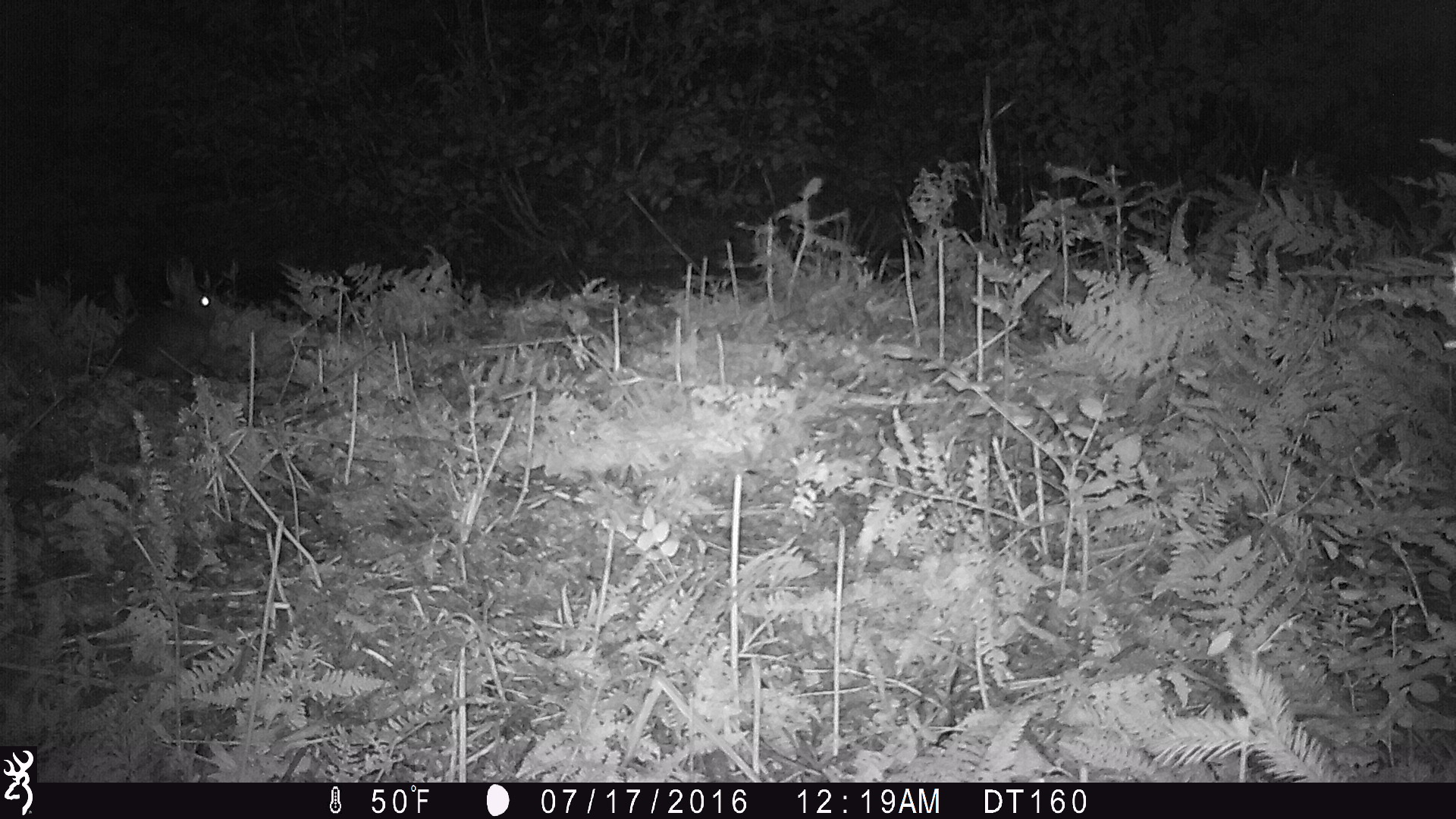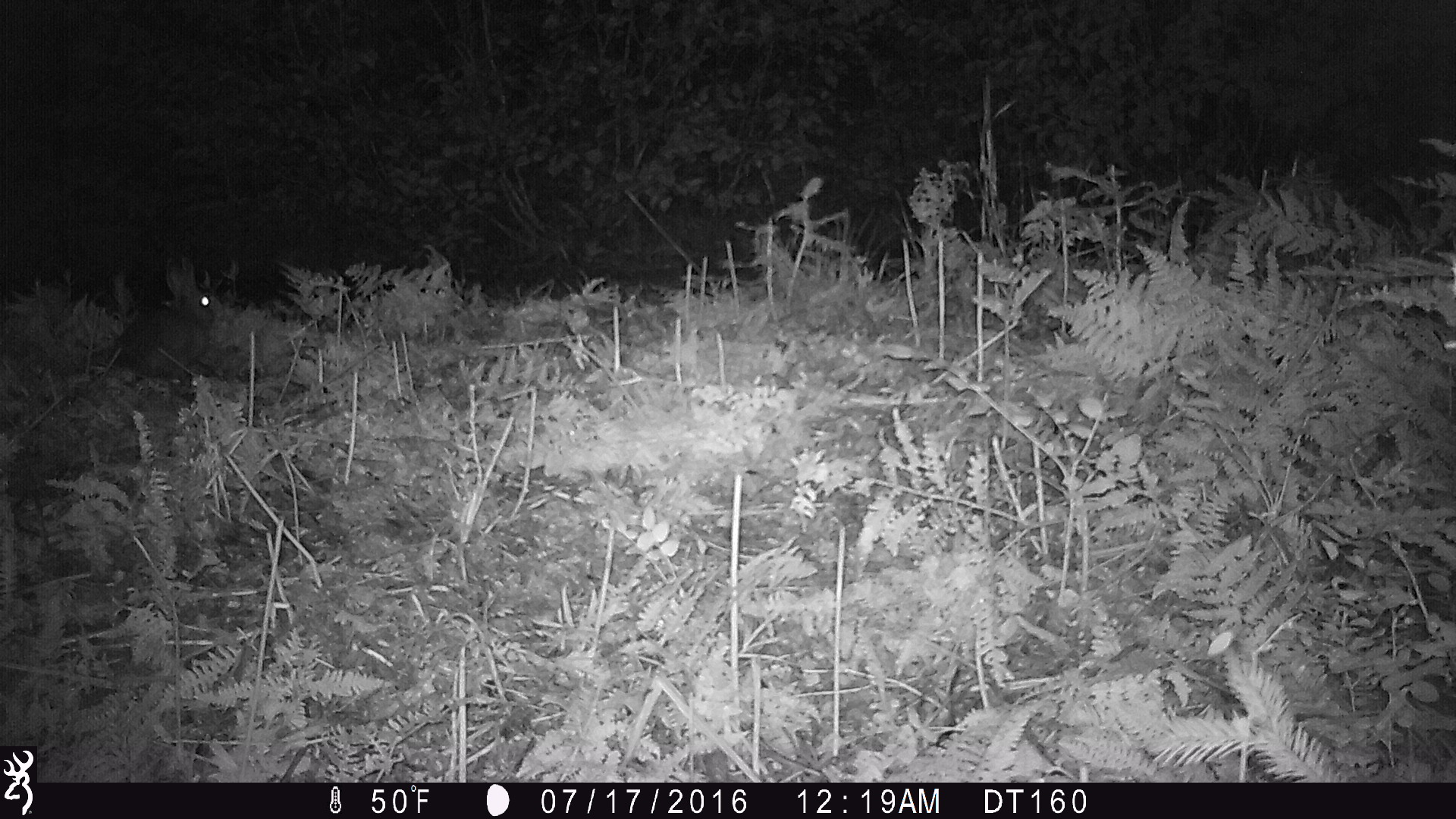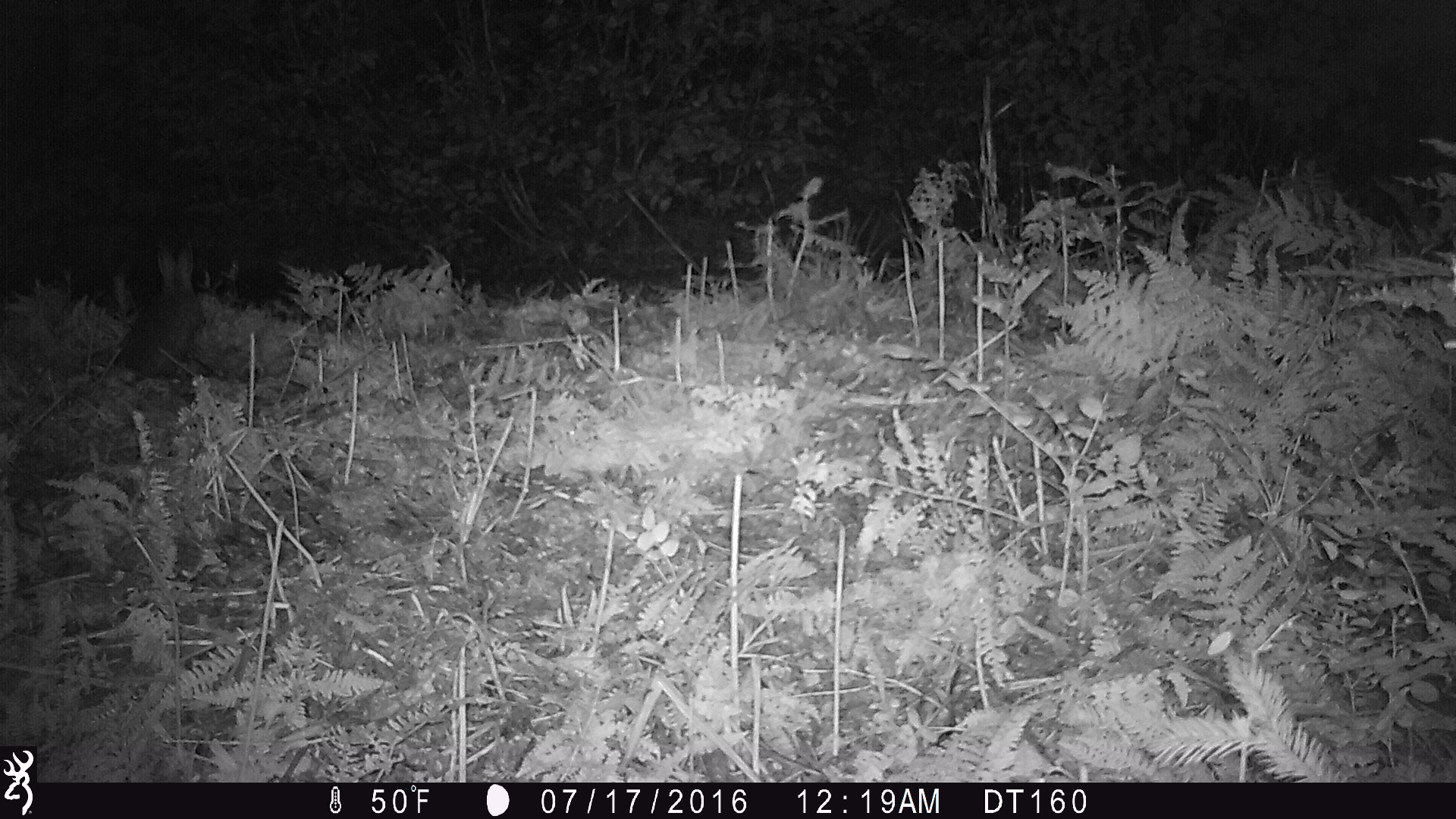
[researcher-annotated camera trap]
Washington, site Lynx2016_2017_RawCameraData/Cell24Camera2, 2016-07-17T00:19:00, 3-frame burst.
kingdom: Animalia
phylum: Chordata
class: Mammalia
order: Lagomorpha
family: Leporidae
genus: Lepus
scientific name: Lepus americanus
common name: snowshoe hare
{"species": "Lepus americanus (snowshoe hare)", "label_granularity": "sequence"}